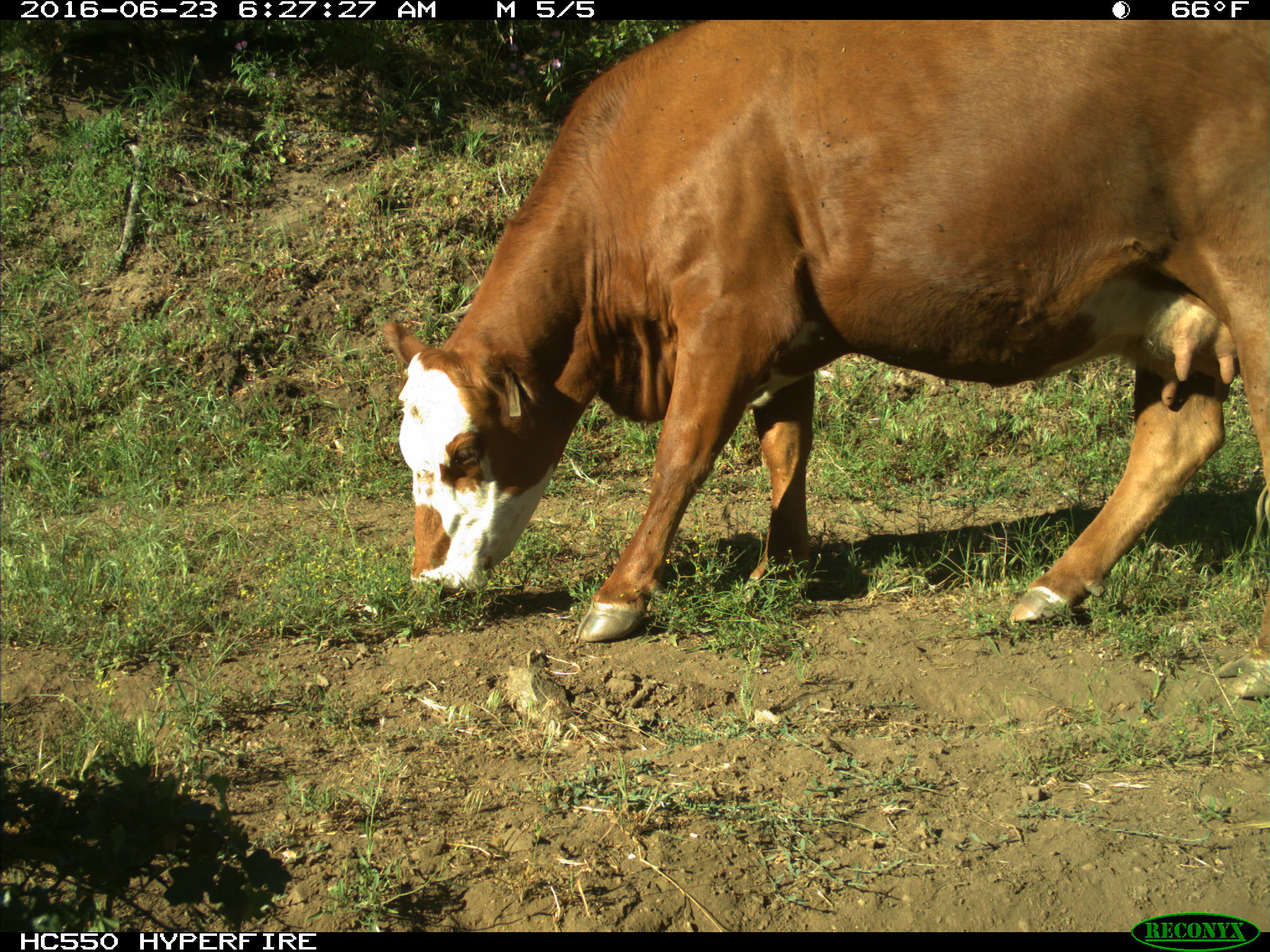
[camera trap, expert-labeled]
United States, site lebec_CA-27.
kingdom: Animalia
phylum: Chordata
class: Mammalia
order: Artiodactyla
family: Bovidae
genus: Bos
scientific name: Bos taurus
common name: domestic cow